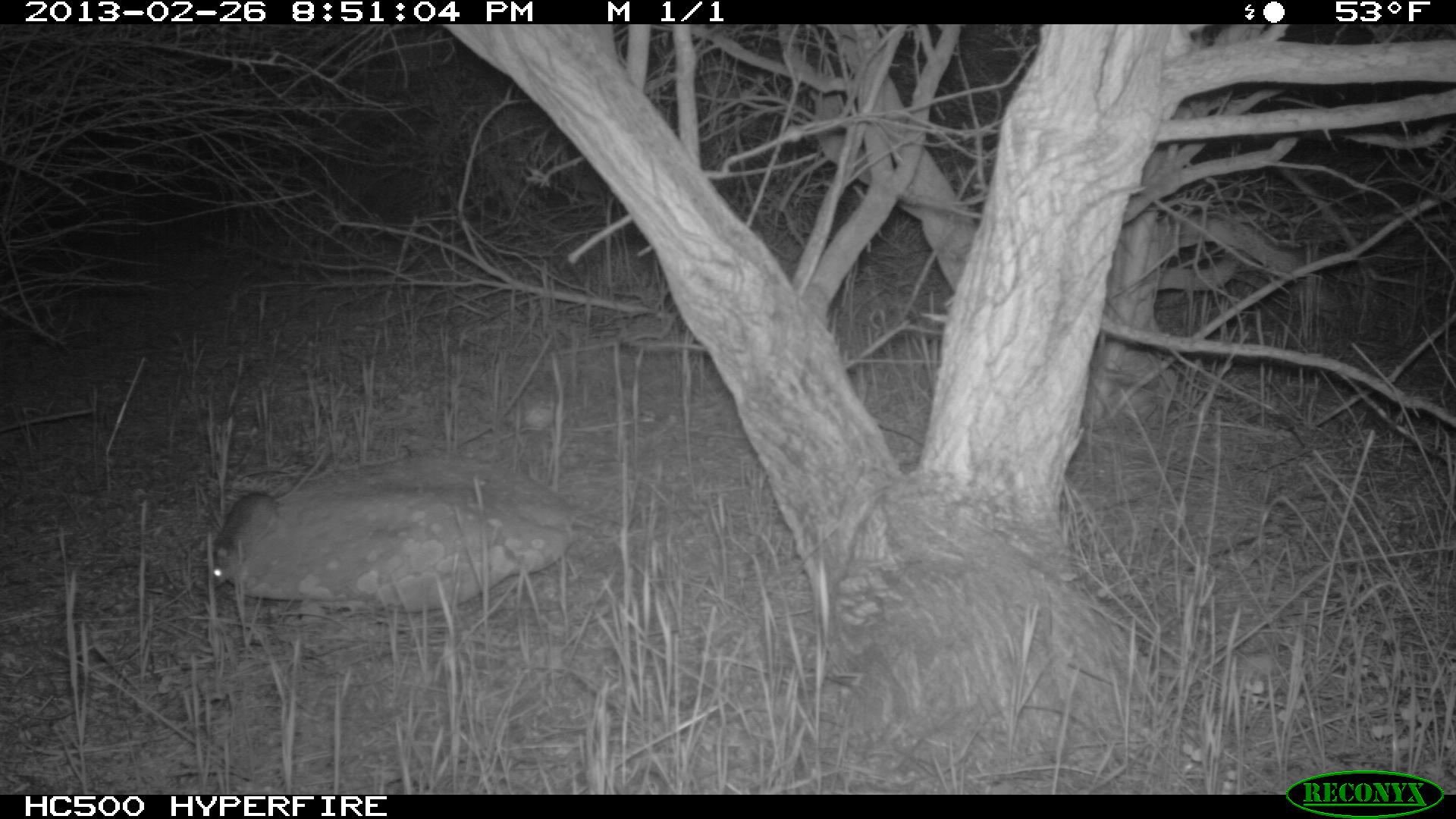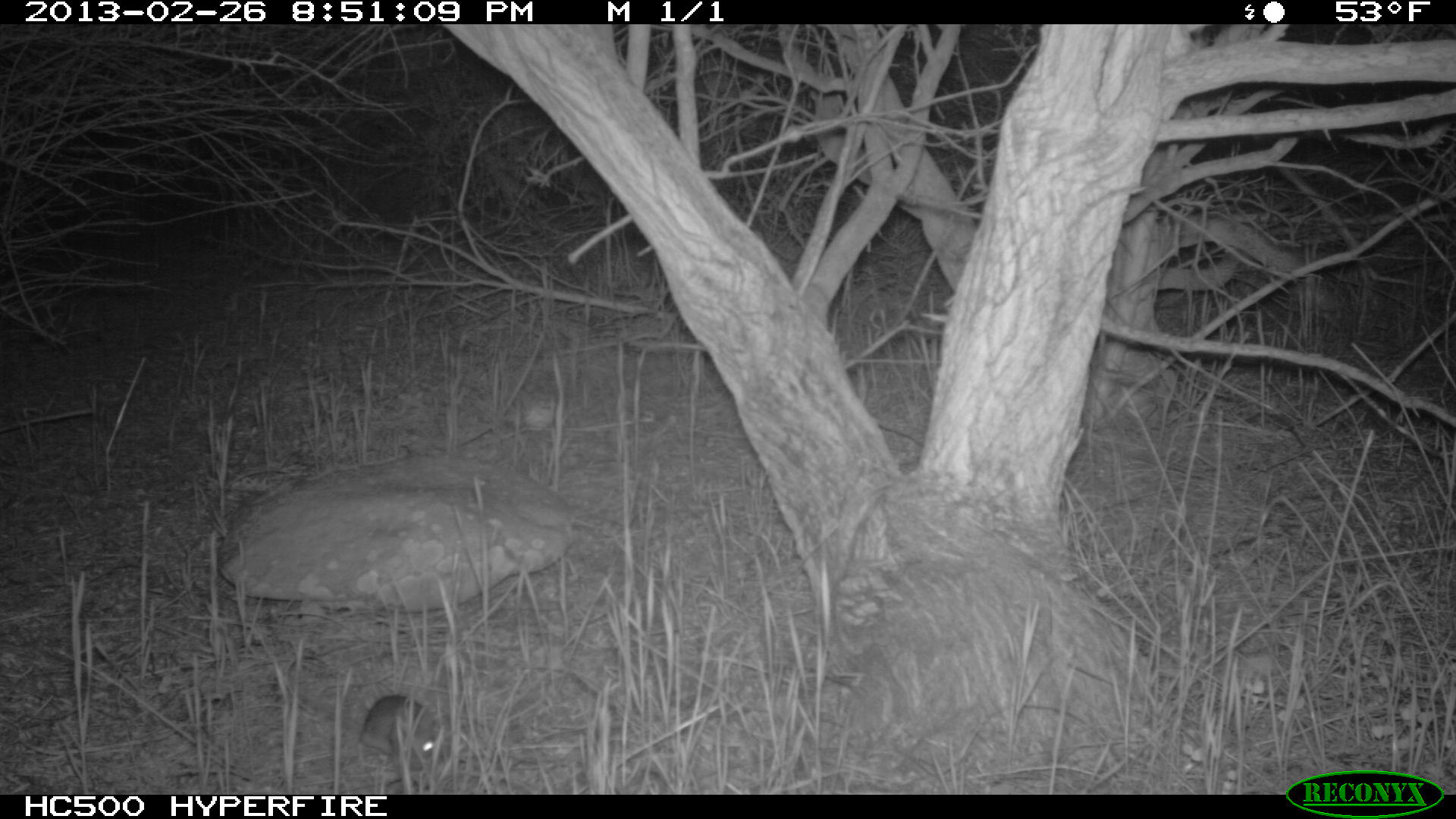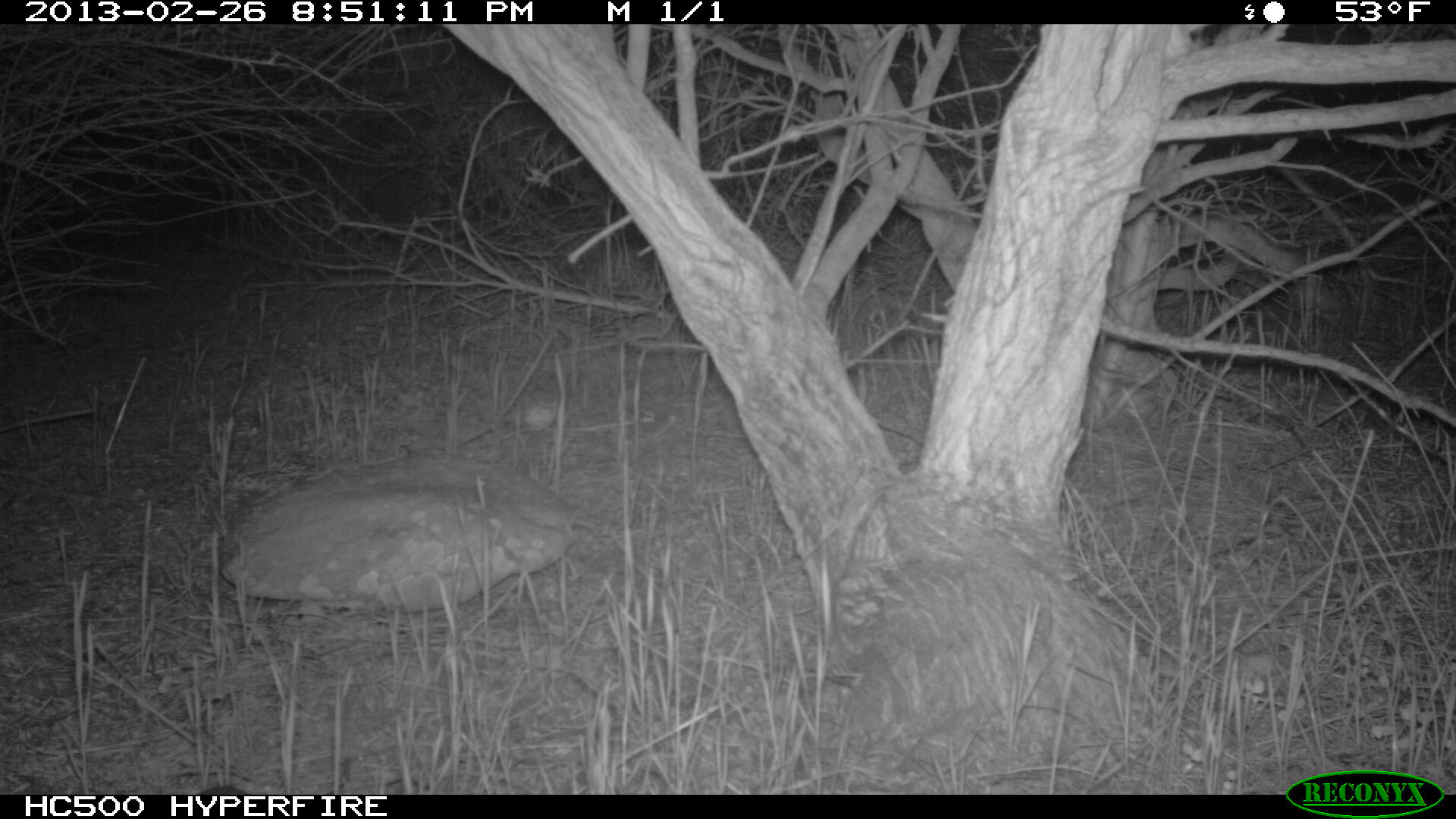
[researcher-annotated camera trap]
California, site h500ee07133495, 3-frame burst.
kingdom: Animalia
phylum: Chordata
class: Mammalia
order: Rodentia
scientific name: Rodentia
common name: rodent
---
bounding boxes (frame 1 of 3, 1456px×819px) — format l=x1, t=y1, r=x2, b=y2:
rodent: l=212, t=450, r=325, b=587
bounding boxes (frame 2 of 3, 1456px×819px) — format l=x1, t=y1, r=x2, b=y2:
rodent: l=315, t=682, r=439, b=760